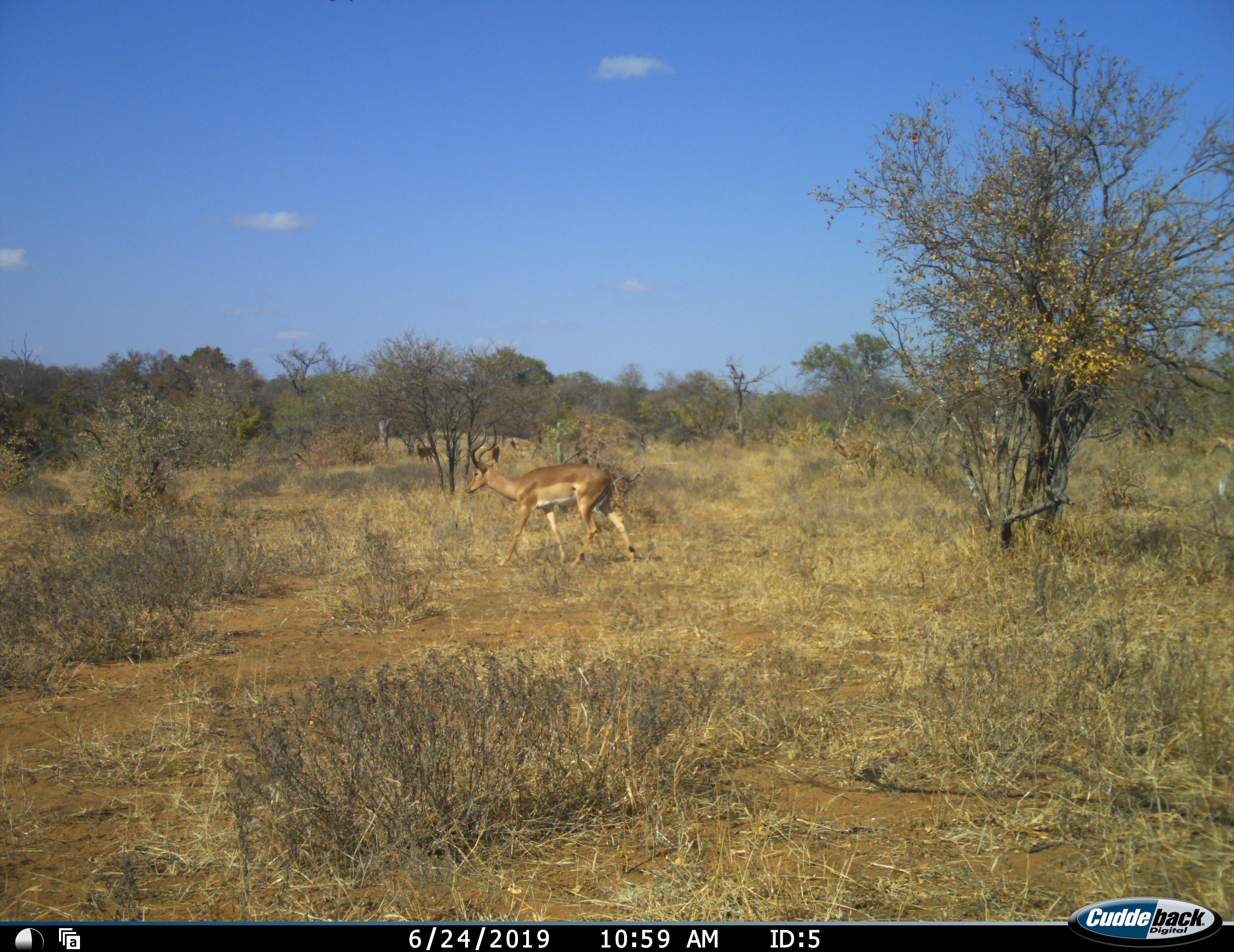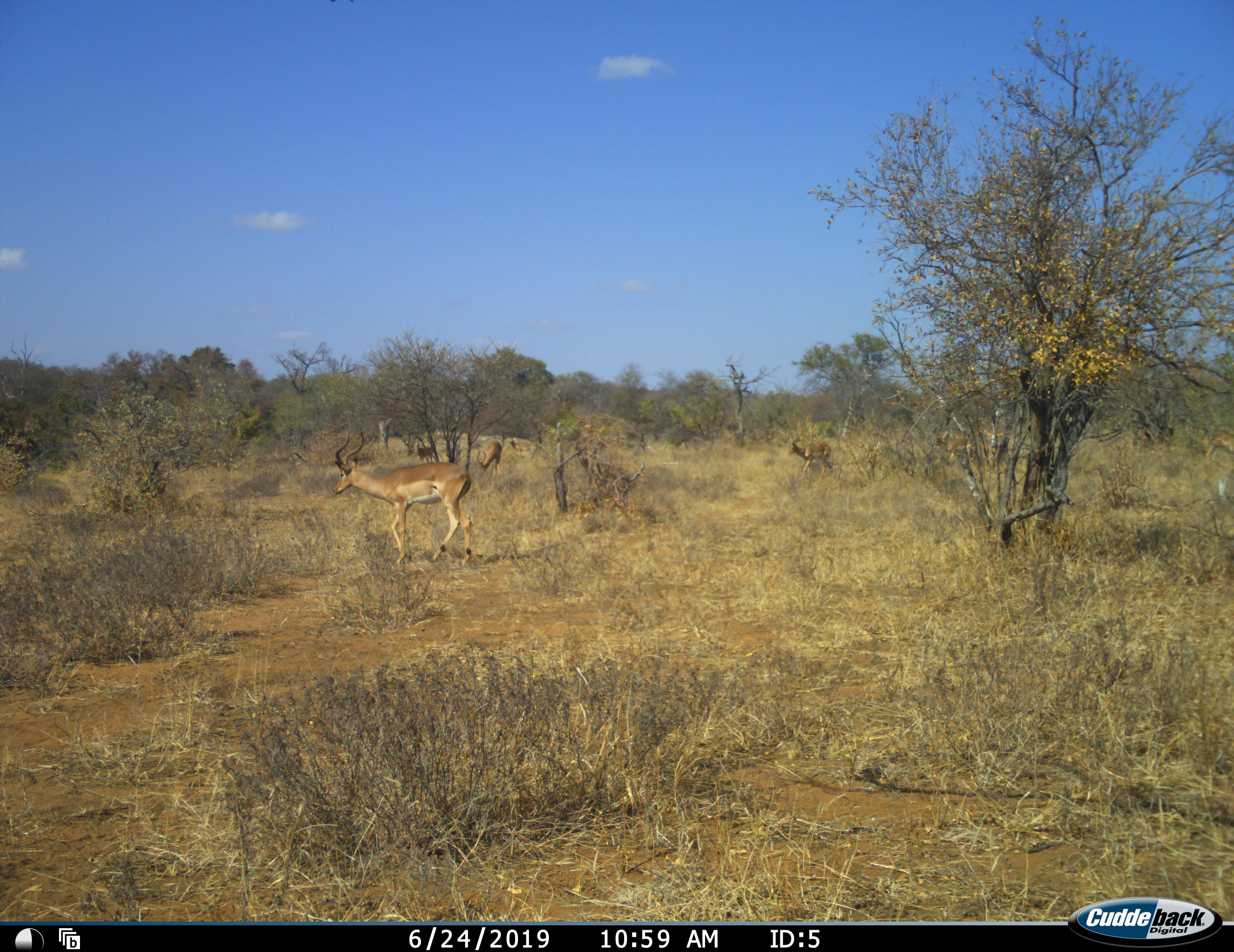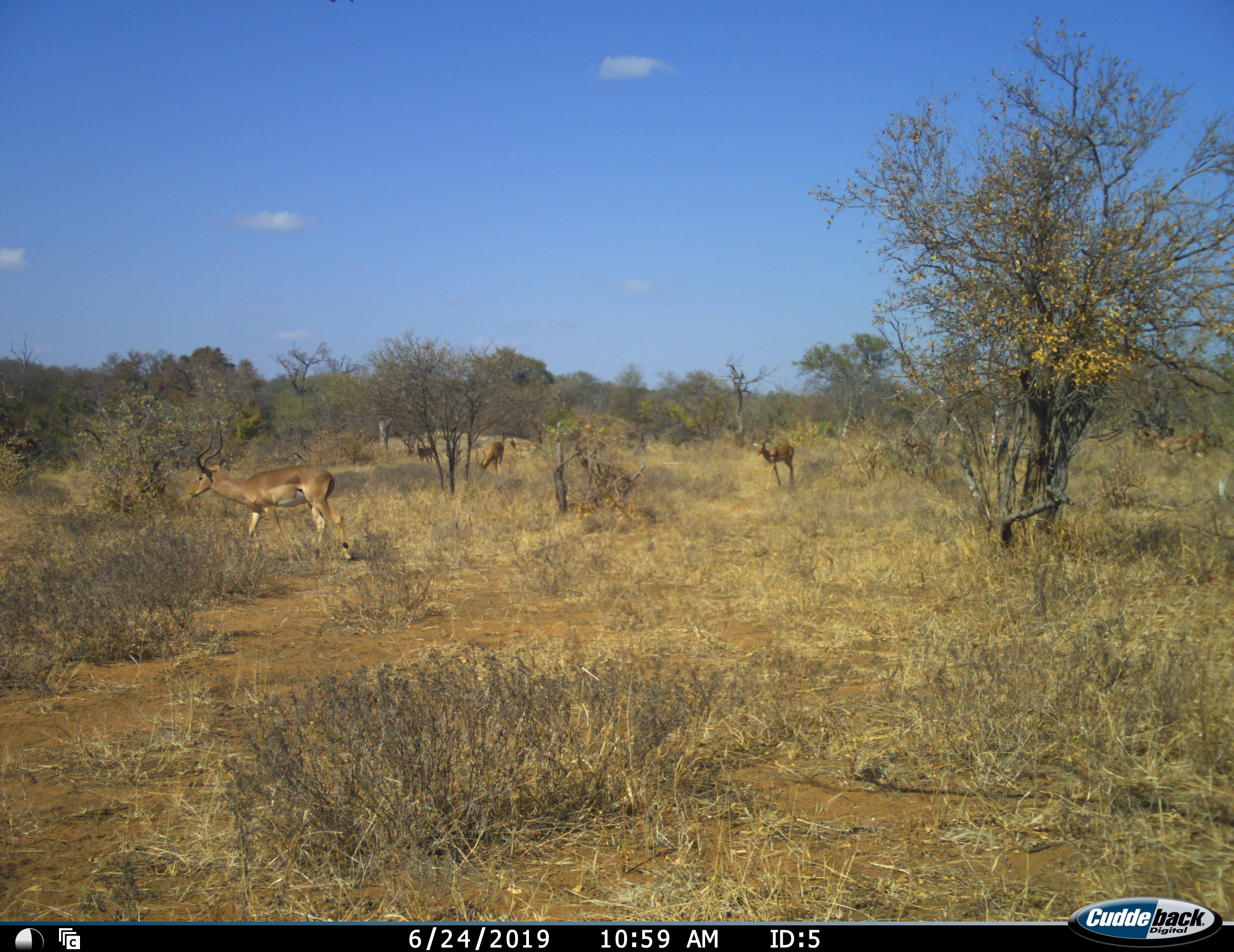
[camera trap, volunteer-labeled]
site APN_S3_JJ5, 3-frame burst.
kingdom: Animalia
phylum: Chordata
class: Mammalia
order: Artiodactyla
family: Bovidae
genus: Aepyceros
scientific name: Aepyceros melampus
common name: impala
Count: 7.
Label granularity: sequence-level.